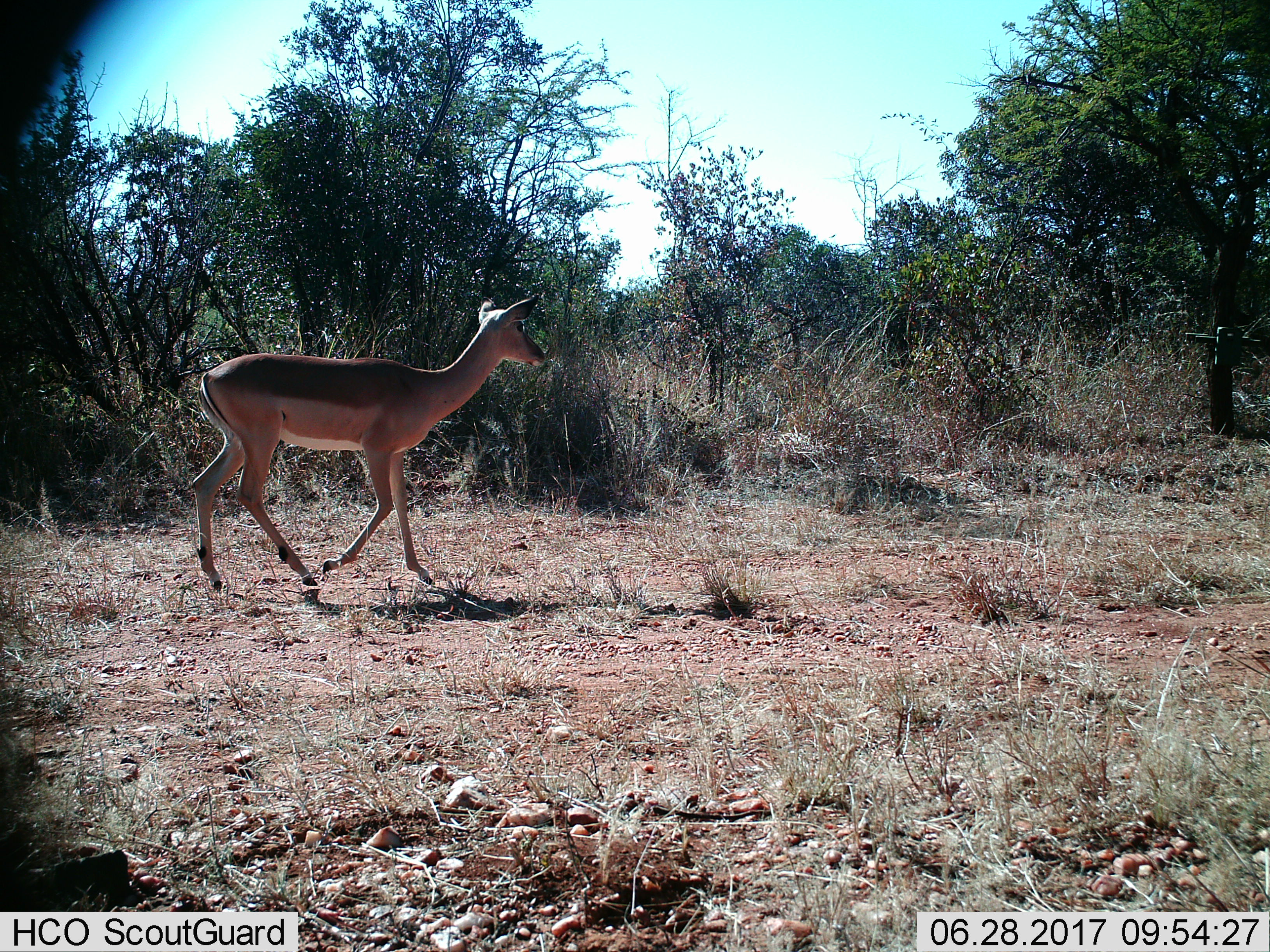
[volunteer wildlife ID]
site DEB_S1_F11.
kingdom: Animalia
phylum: Chordata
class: Mammalia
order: Artiodactyla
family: Bovidae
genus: Aepyceros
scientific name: Aepyceros melampus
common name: impala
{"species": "impala (Aepyceros melampus)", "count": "1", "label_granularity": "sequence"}